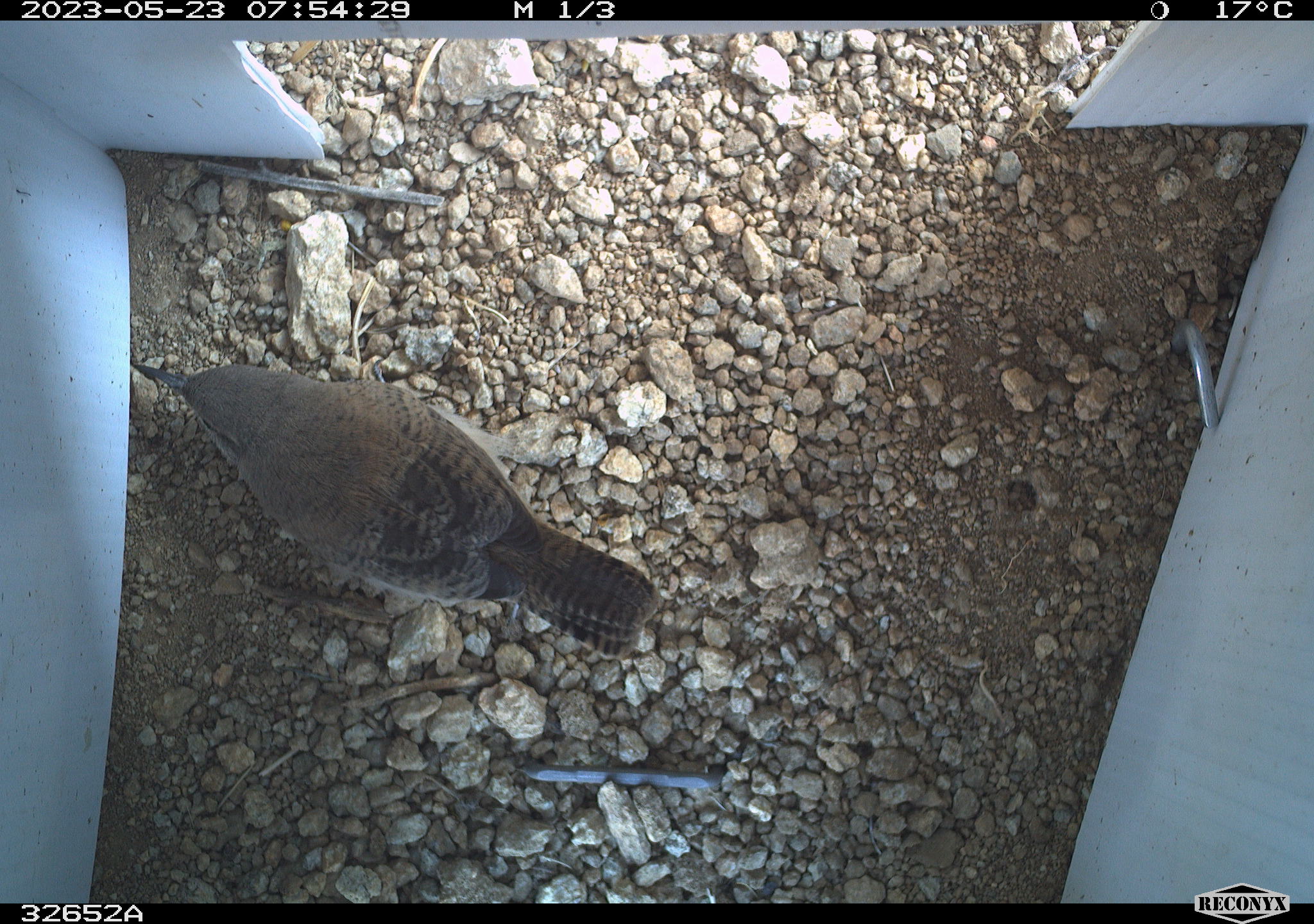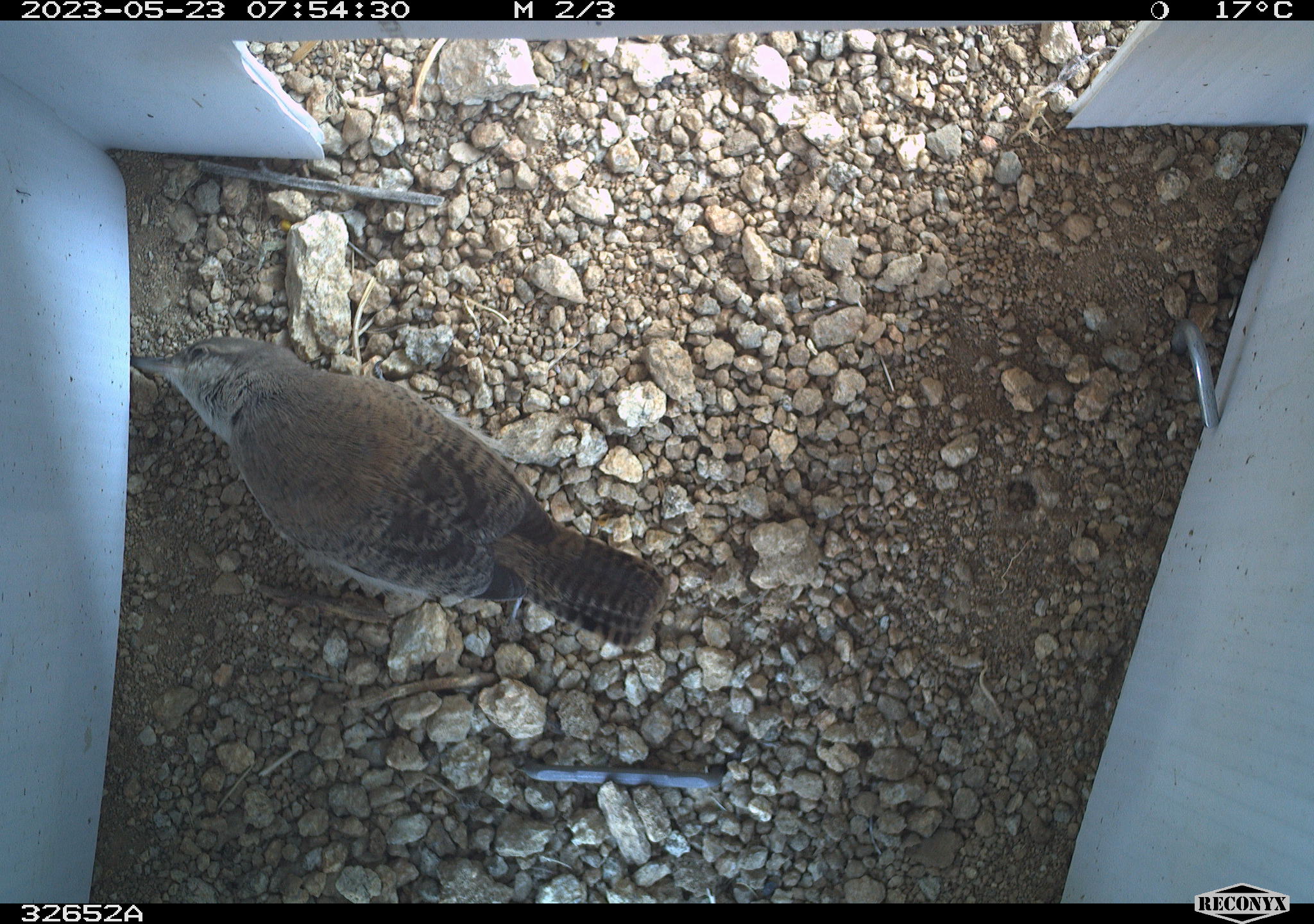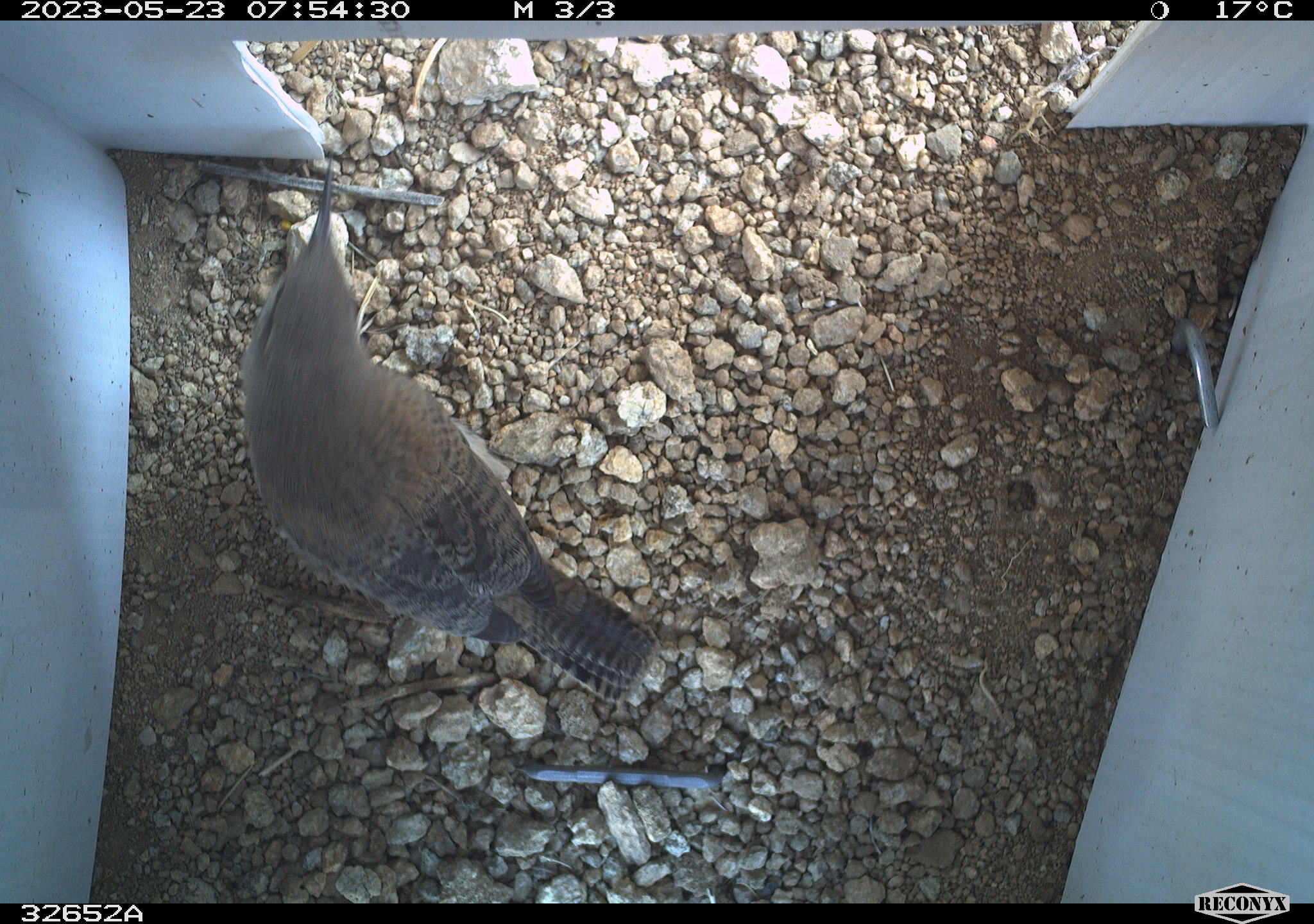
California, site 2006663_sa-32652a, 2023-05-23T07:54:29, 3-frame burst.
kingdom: Animalia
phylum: Chordata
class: Aves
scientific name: Aves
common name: bird